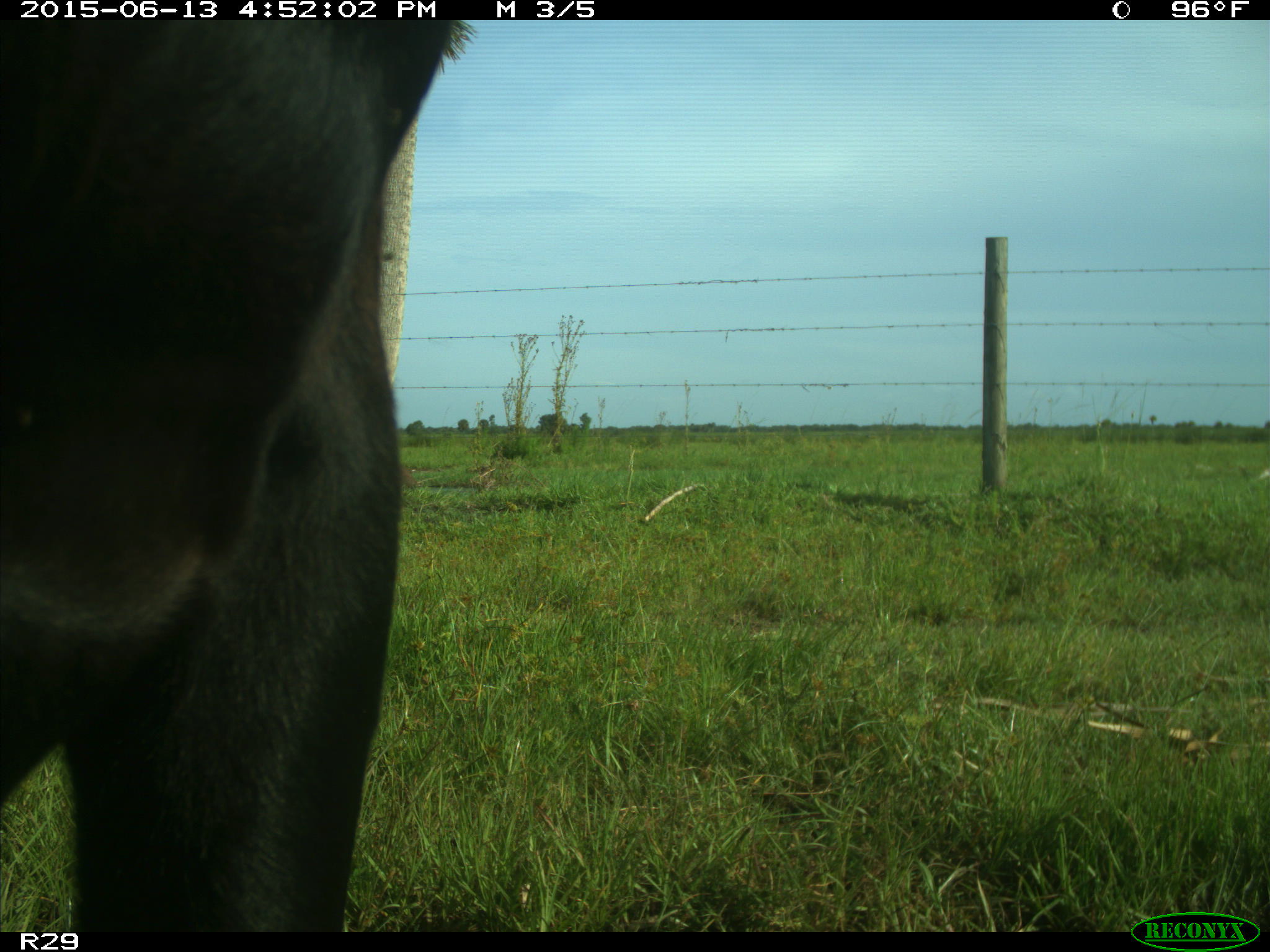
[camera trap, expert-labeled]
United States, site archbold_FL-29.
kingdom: Animalia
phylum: Chordata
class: Mammalia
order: Artiodactyla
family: Bovidae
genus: Bos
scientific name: Bos taurus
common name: domestic cow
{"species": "Bos taurus (domestic cow)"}